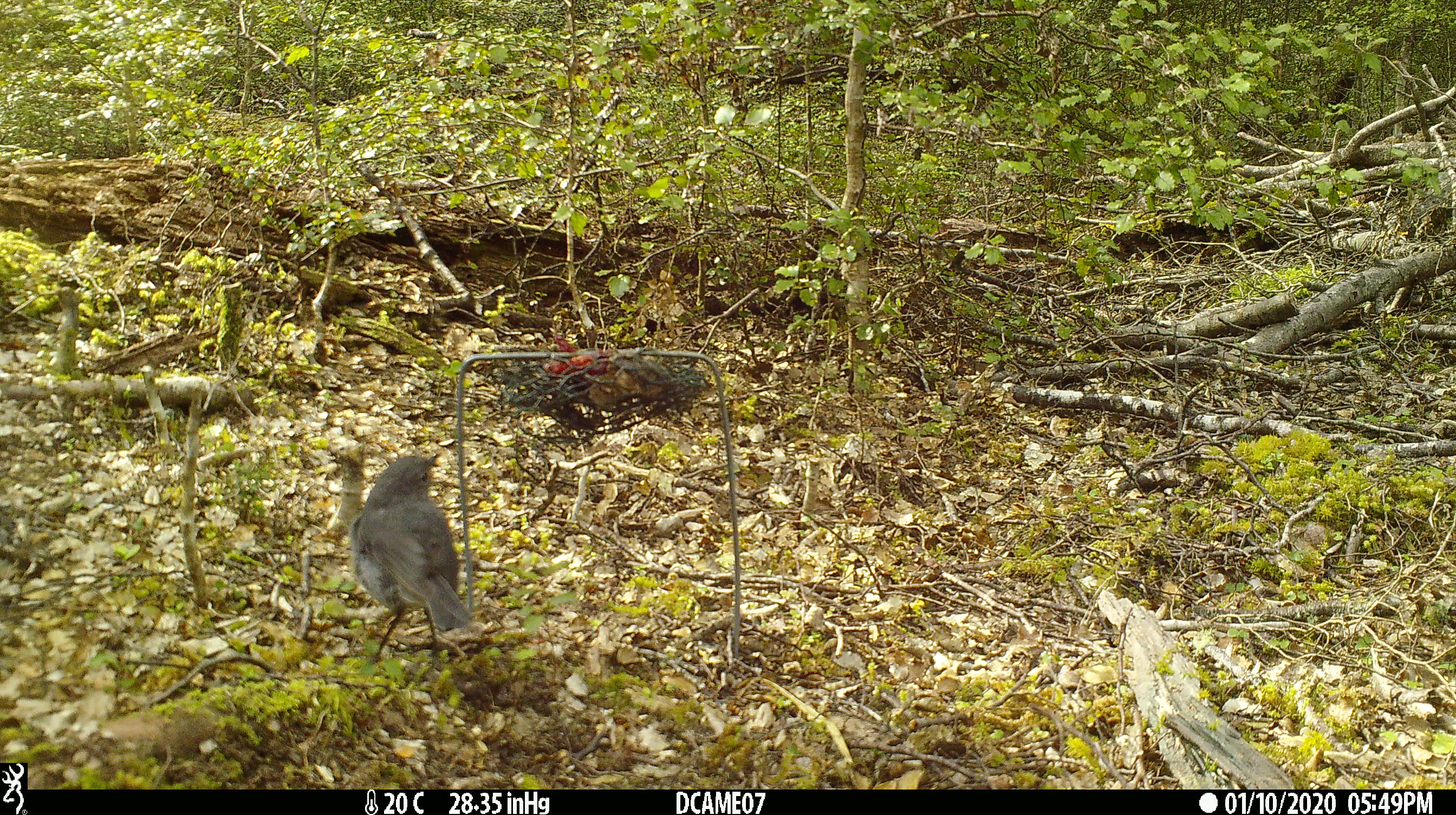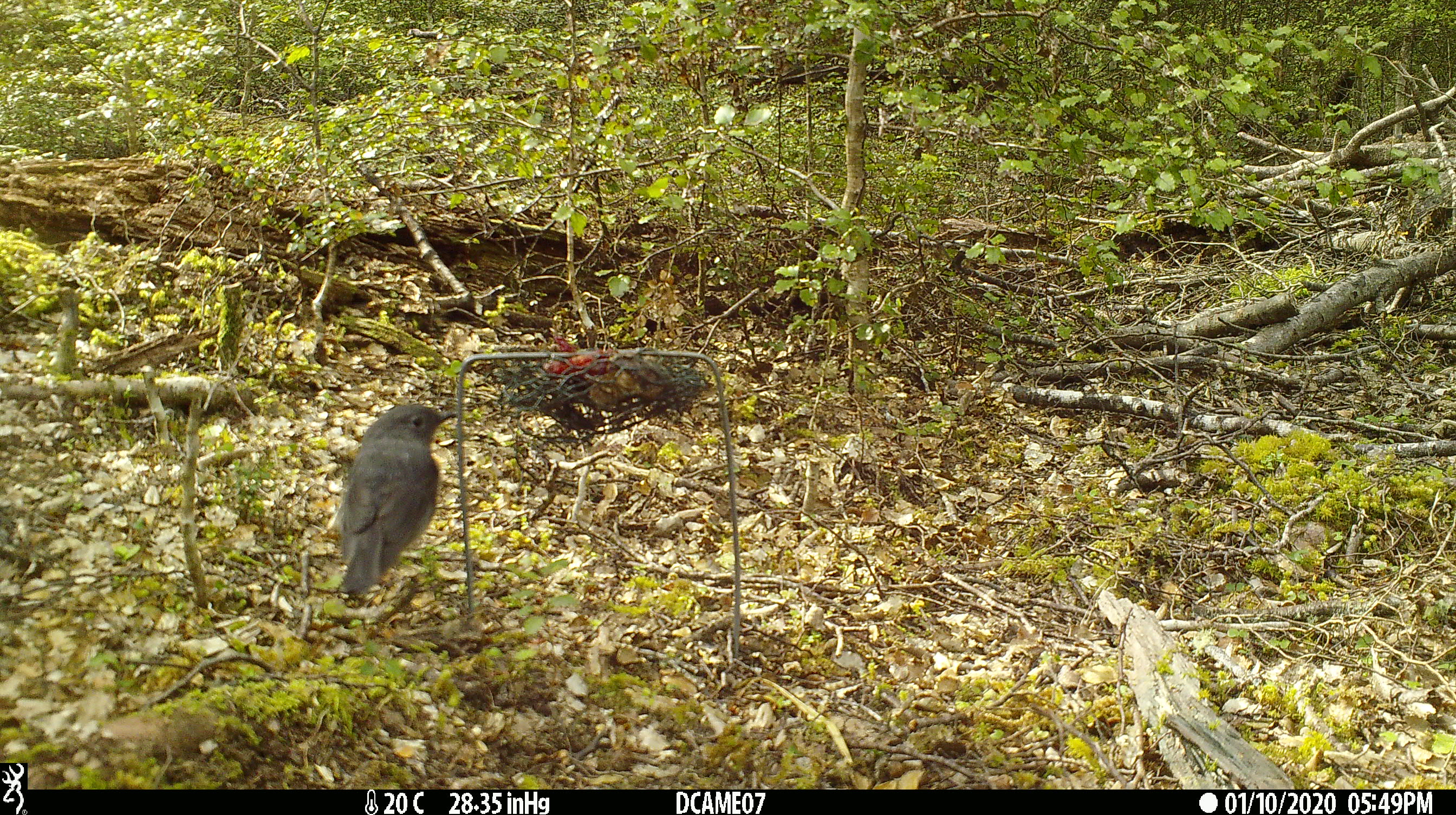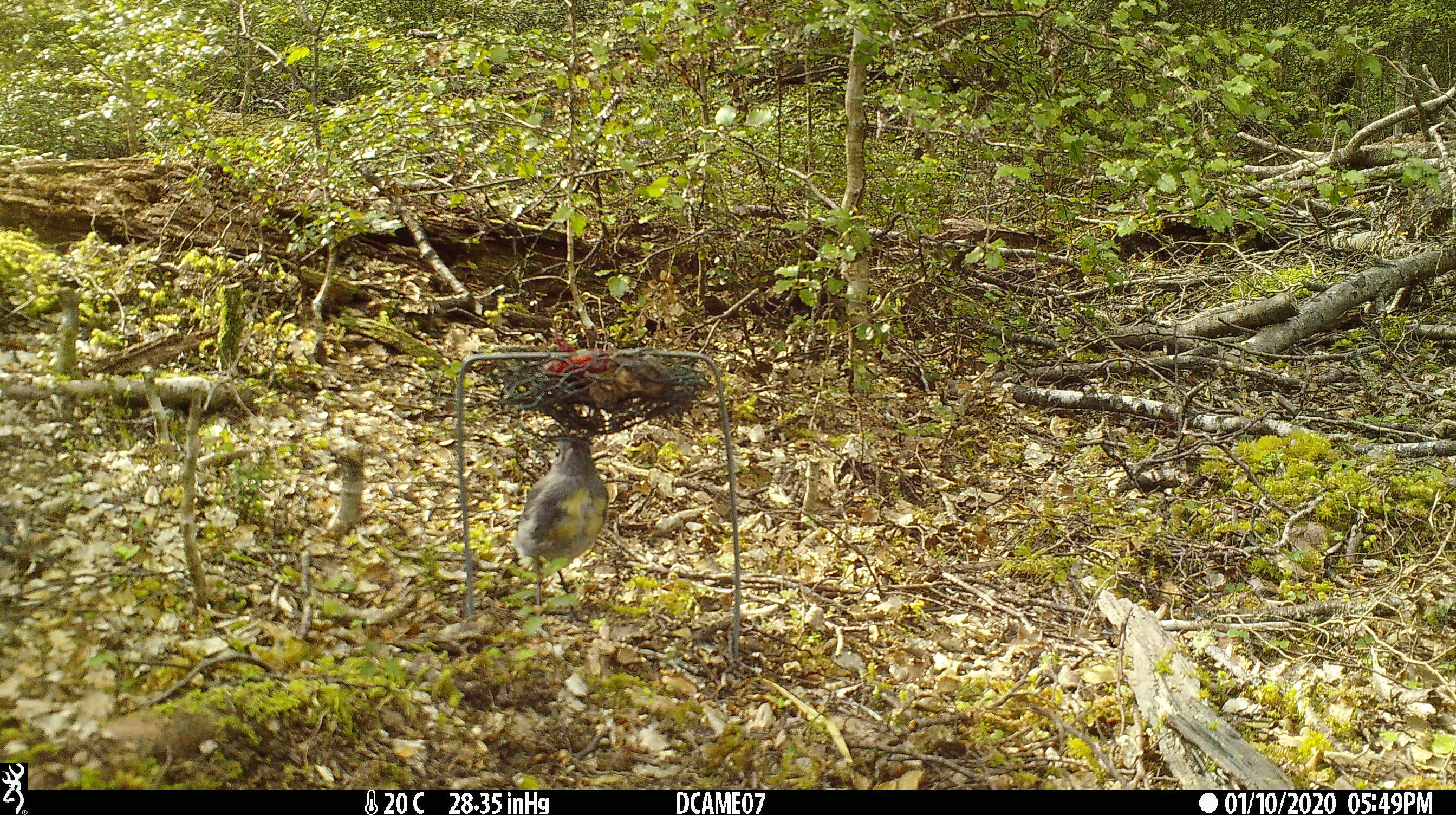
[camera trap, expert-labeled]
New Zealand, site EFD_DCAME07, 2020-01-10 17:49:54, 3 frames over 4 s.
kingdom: Animalia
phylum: Chordata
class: Aves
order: Passeriformes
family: Petroicidae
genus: Petroica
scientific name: Petroica australis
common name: new zealand robin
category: robin